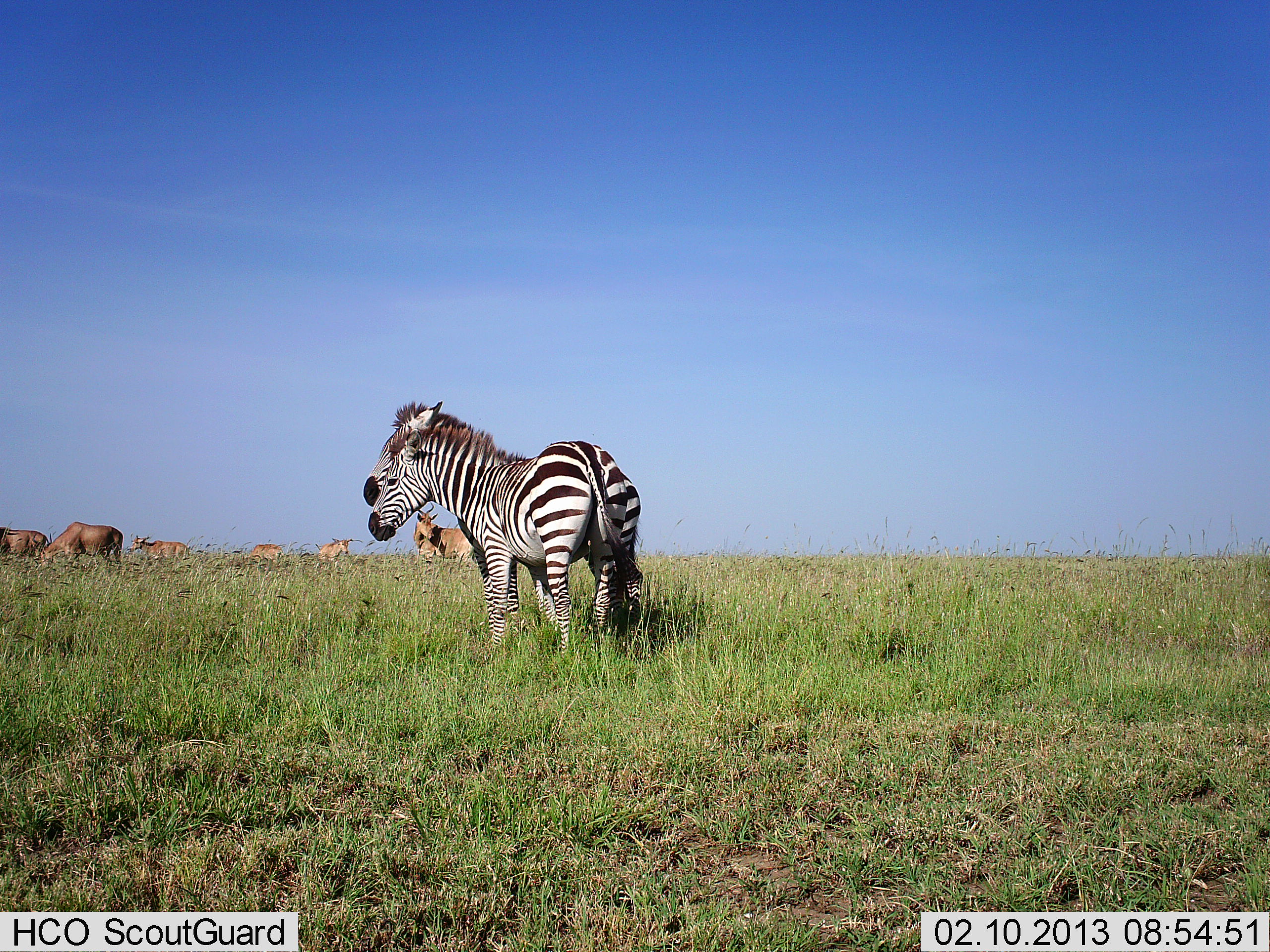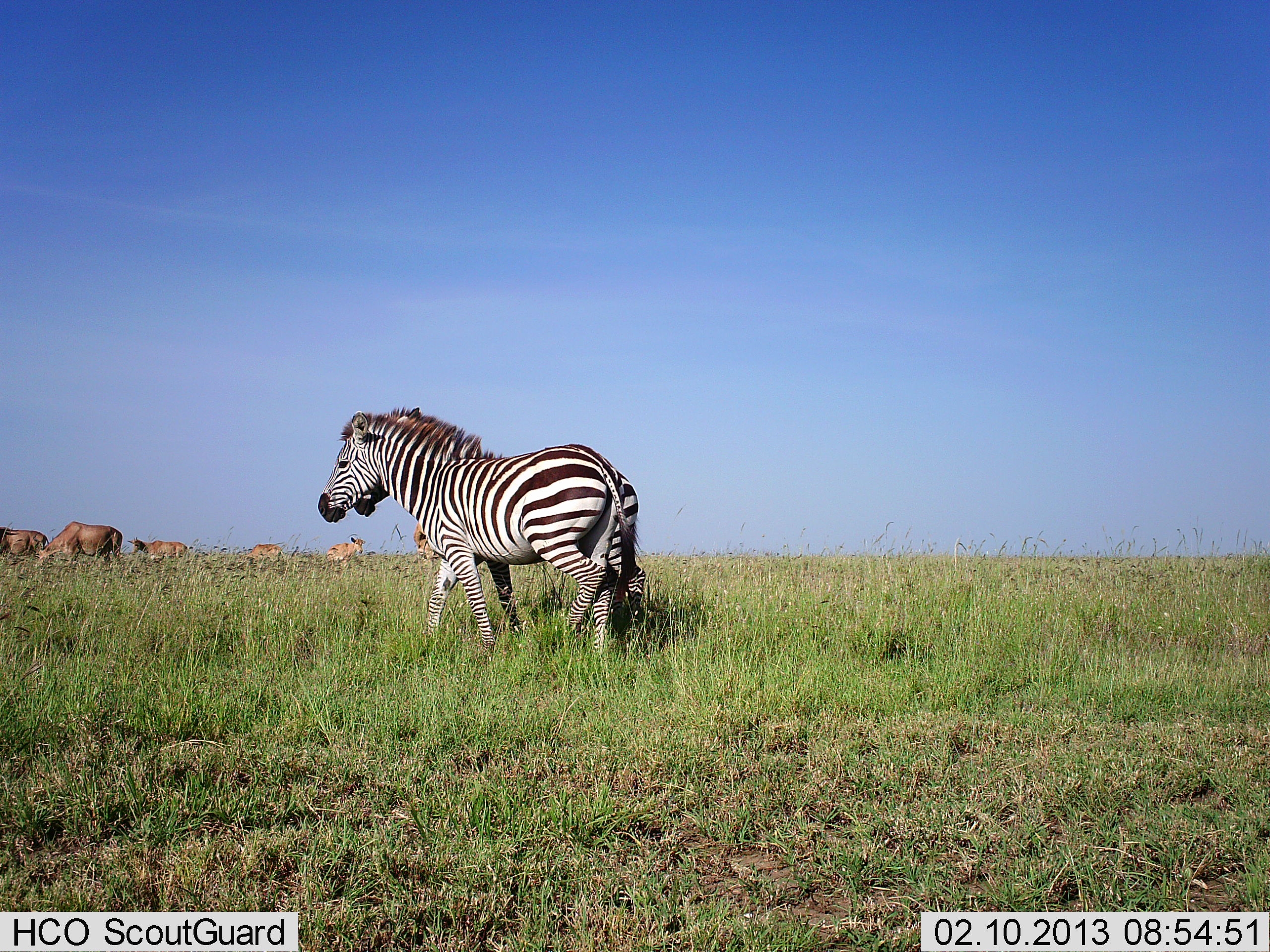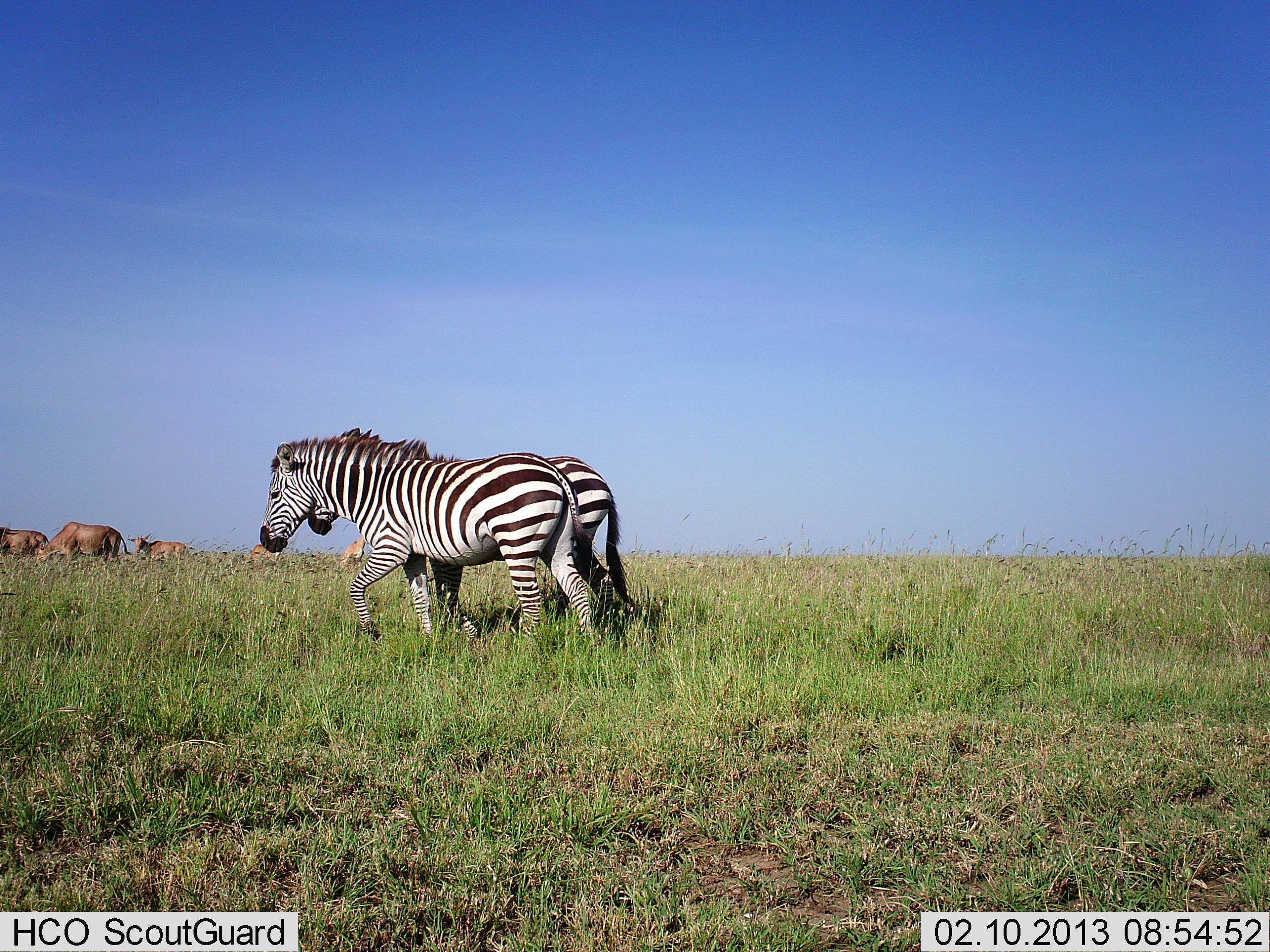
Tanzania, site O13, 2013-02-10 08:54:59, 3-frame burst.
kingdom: Animalia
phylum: Chordata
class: Mammalia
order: Artiodactyla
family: Bovidae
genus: Alcelaphus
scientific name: Alcelaphus buselaphus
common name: hartebeest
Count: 6.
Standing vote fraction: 56%.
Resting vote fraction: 0%.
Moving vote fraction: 22%.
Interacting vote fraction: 0%.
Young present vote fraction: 6%.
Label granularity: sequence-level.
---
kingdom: Animalia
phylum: Chordata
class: Mammalia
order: Perissodactyla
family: Equidae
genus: Equus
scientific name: Equus quagga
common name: plains zebra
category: zebra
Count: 2.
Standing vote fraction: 34%.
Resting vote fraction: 0%.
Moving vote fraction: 72%.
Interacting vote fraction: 7%.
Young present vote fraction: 0%.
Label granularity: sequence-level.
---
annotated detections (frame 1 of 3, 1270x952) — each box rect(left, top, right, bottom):
animal: rect(364, 401, 643, 650); rect(367, 429, 630, 658); rect(412, 500, 479, 565); rect(37, 521, 123, 565); rect(129, 536, 189, 559); rect(0, 527, 49, 555); rect(318, 537, 352, 560); rect(249, 544, 284, 563)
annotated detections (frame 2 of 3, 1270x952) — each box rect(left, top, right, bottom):
animal: rect(318, 410, 636, 658); rect(342, 407, 646, 653); rect(37, 521, 123, 565); rect(129, 536, 189, 559); rect(0, 527, 49, 555); rect(413, 522, 441, 561); rect(325, 537, 364, 563); rect(249, 543, 284, 563)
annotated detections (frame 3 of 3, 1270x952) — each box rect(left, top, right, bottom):
animal: rect(260, 437, 605, 655); rect(308, 427, 632, 645); rect(34, 521, 131, 566); rect(129, 536, 190, 560); rect(0, 527, 49, 555); rect(342, 535, 369, 564); rect(250, 544, 283, 561)